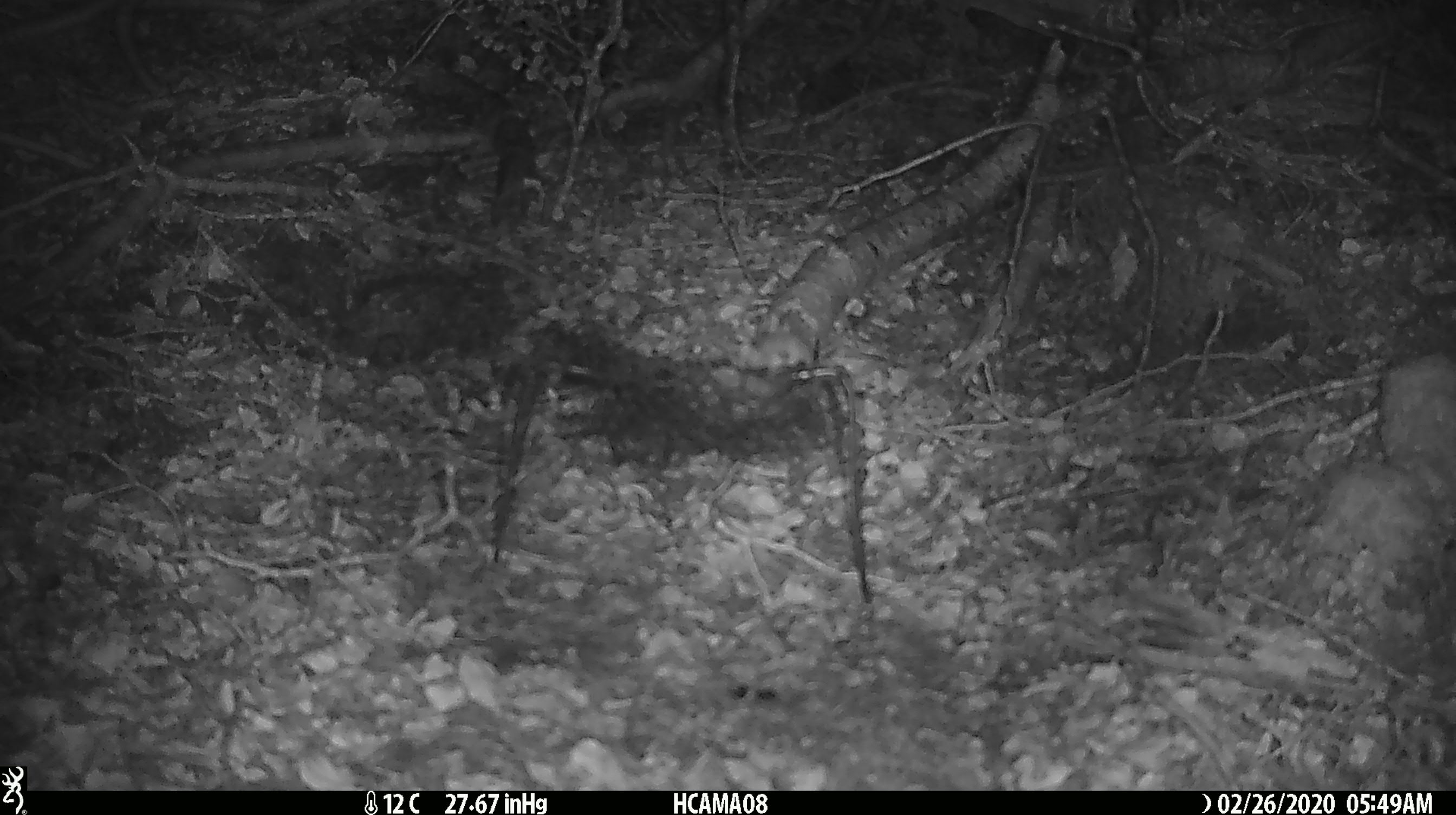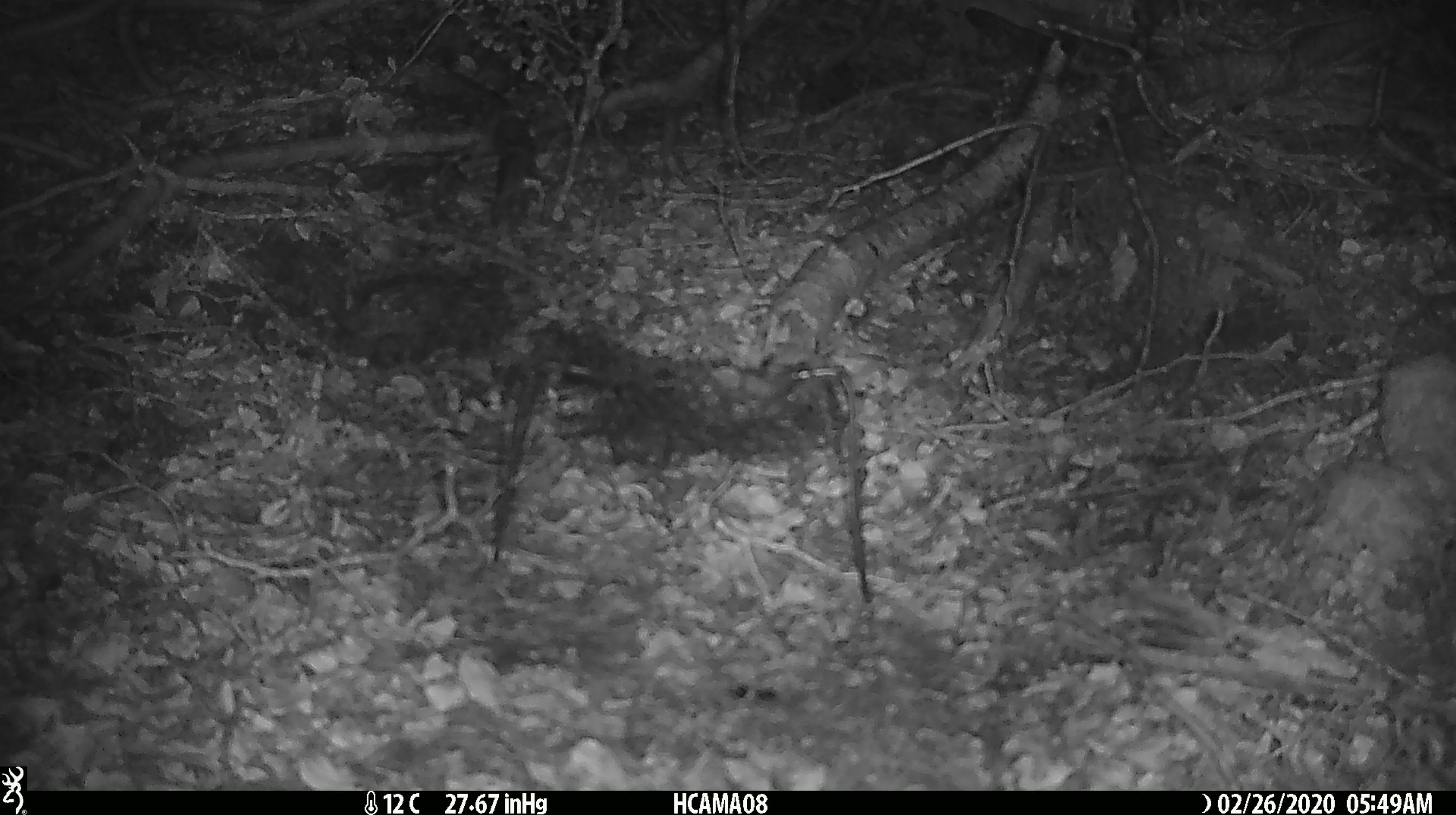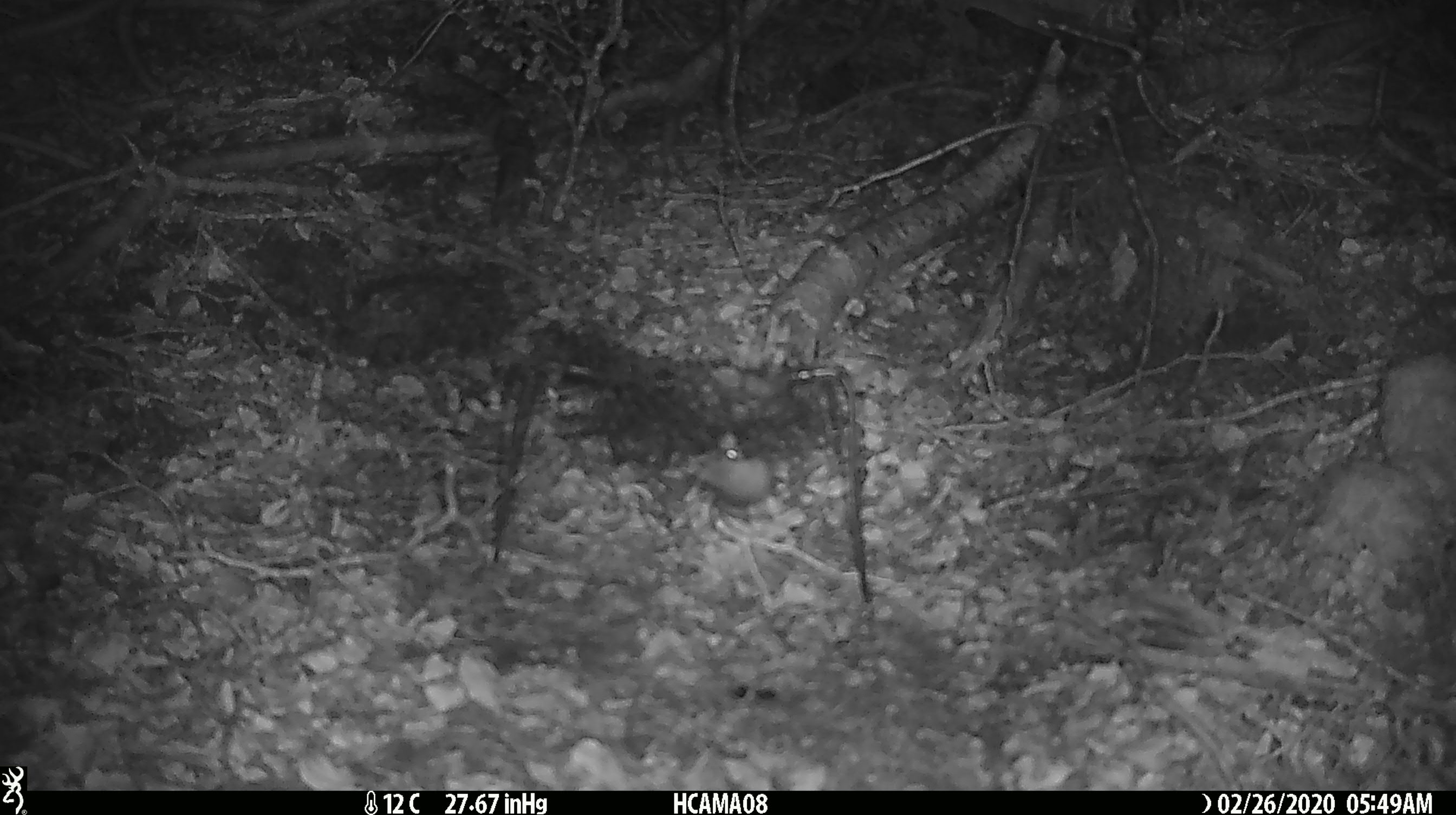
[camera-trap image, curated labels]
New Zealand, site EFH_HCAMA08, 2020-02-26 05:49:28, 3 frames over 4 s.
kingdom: Animalia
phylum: Chordata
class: Mammalia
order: Rodentia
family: Muridae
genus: Mus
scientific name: Mus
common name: mouse